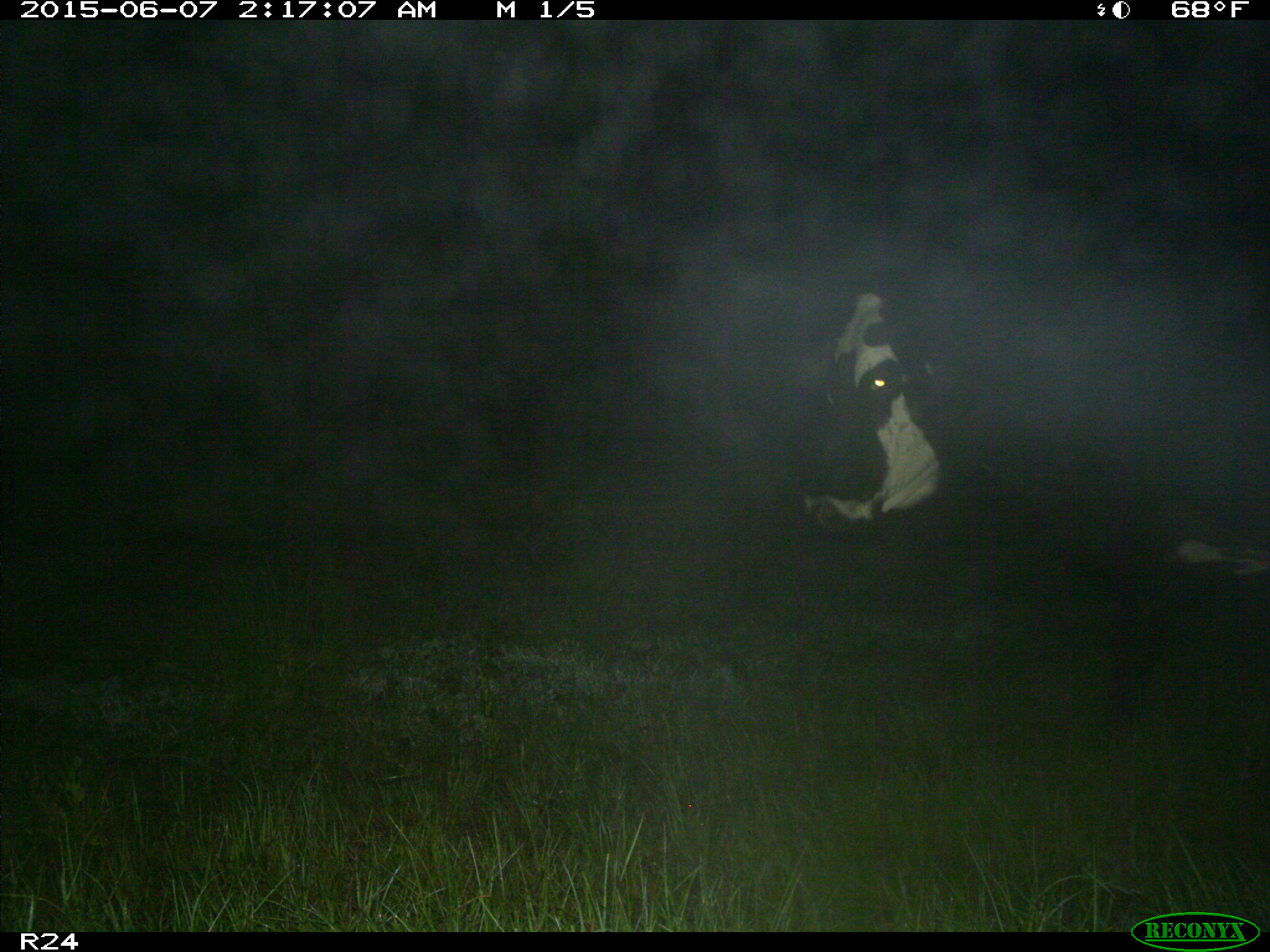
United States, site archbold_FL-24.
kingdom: Animalia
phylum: Chordata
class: Mammalia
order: Artiodactyla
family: Bovidae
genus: Bos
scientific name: Bos taurus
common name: domestic cow